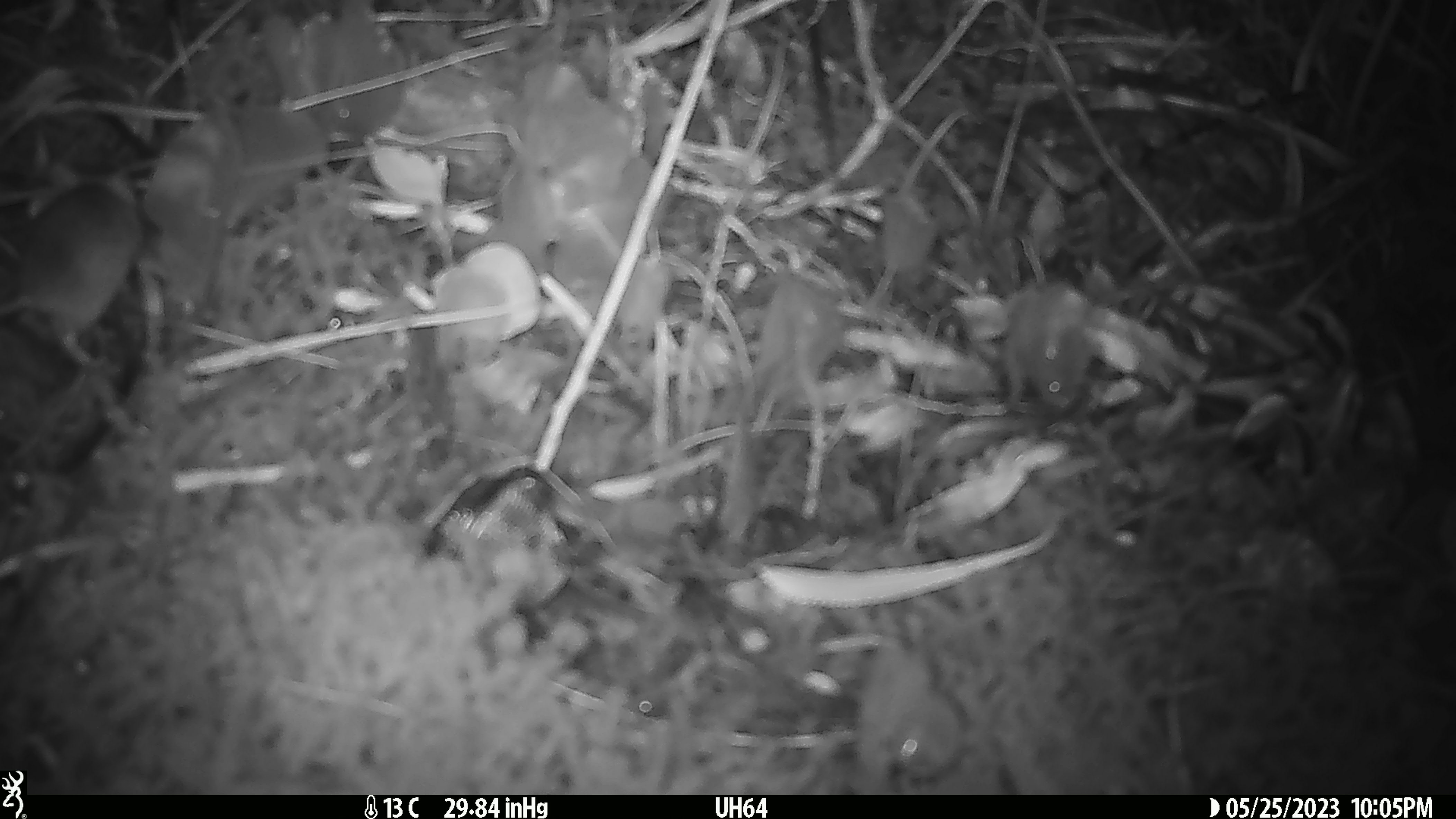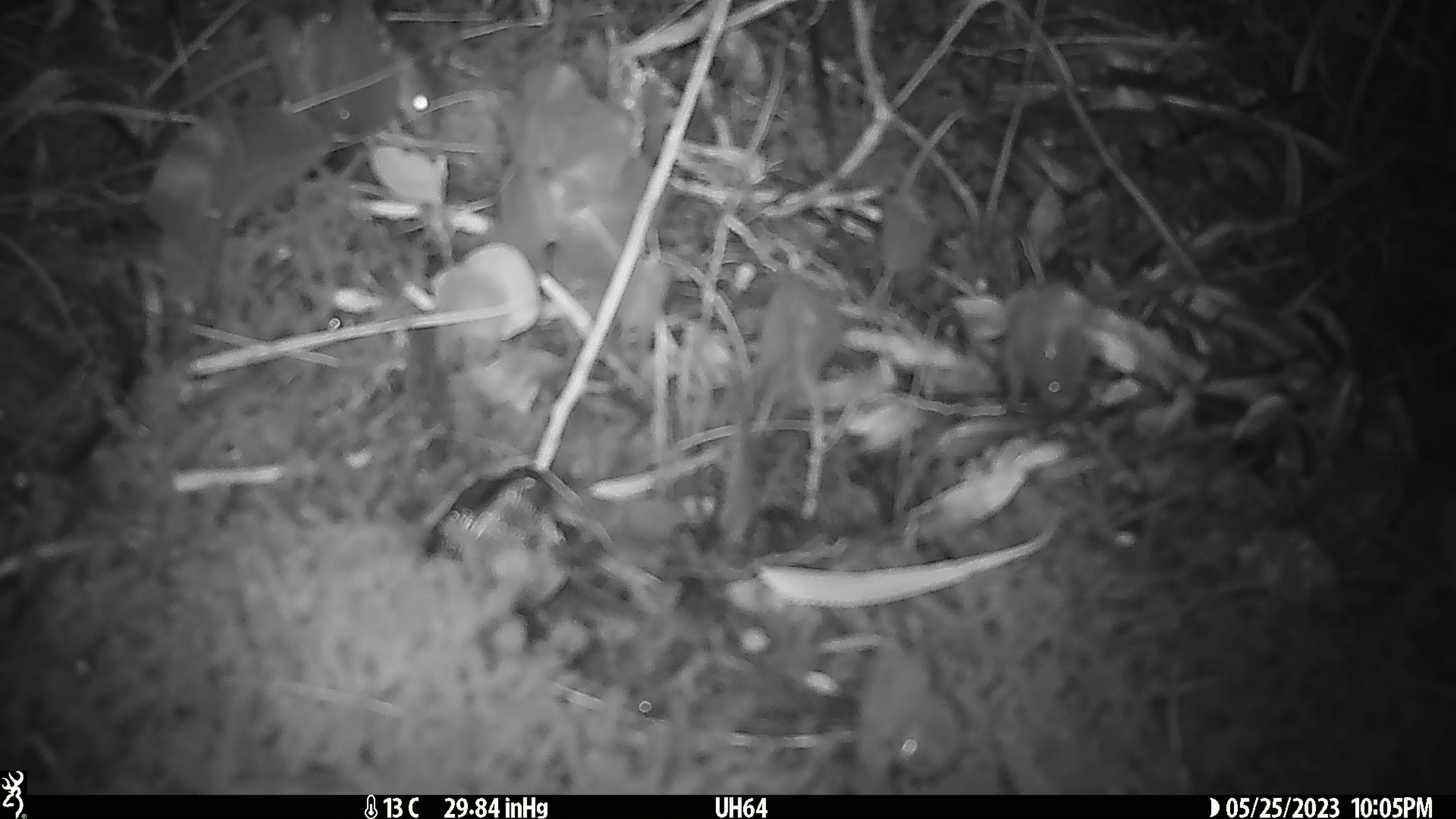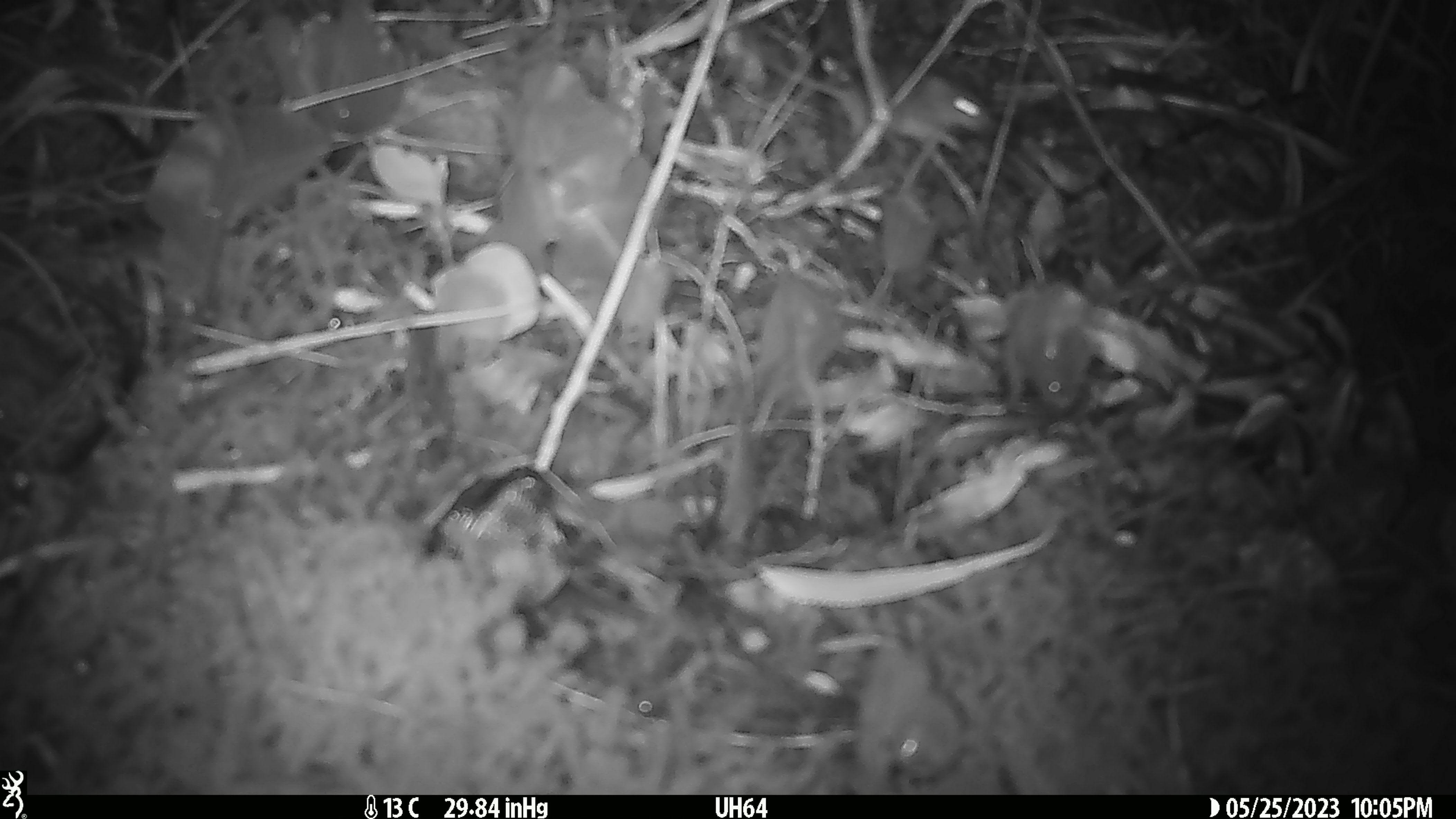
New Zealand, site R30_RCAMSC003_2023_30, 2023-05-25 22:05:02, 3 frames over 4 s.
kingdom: Animalia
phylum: Chordata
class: Mammalia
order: Rodentia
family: Muridae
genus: Mus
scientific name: Mus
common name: mouse